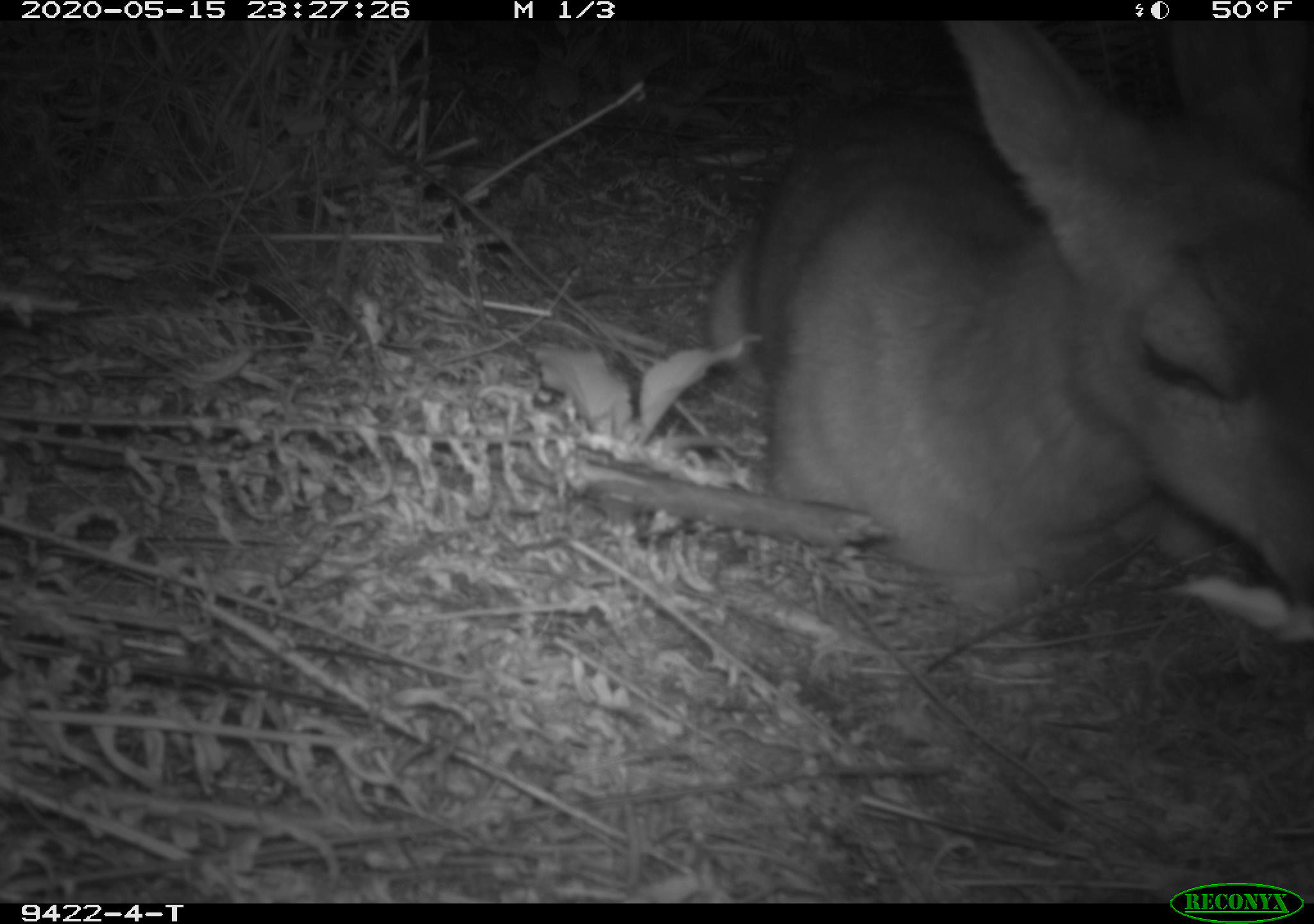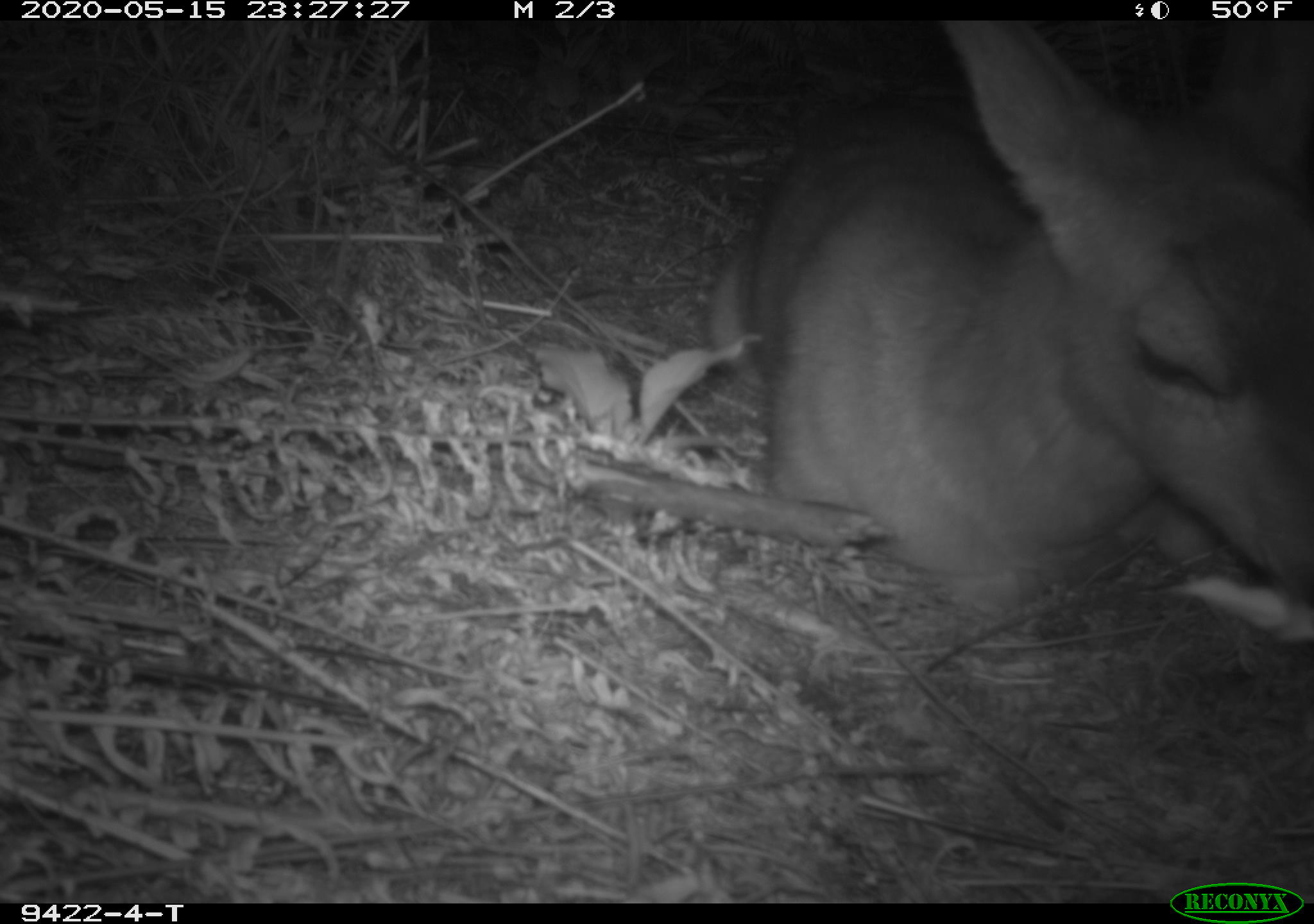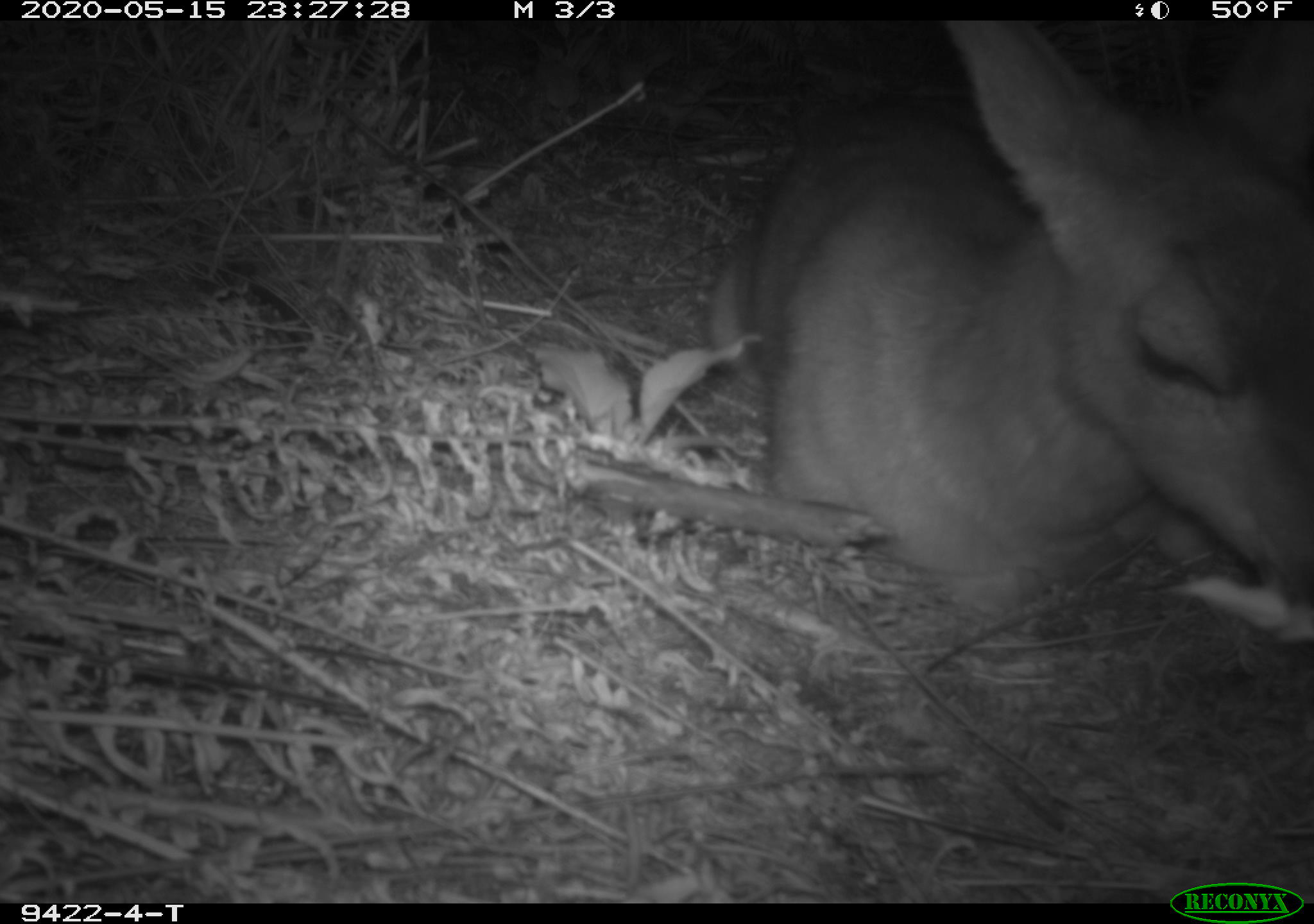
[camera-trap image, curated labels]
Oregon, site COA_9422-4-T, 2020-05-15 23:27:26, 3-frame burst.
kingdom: Animalia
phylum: Chordata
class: Mammalia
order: Artiodactyla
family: Cervidae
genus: Odocoileus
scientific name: Odocoileus hemionus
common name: black-tailed deer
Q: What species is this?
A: Black-tailed deer (Odocoileus hemionus).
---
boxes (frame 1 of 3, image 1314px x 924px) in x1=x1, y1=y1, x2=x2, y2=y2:
black-tailed deer: x1=693, y1=30, x2=1303, y2=612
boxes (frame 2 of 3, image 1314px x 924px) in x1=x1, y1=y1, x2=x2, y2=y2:
black-tailed deer: x1=693, y1=41, x2=1307, y2=640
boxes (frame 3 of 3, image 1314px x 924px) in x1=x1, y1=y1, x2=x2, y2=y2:
black-tailed deer: x1=691, y1=24, x2=1309, y2=629